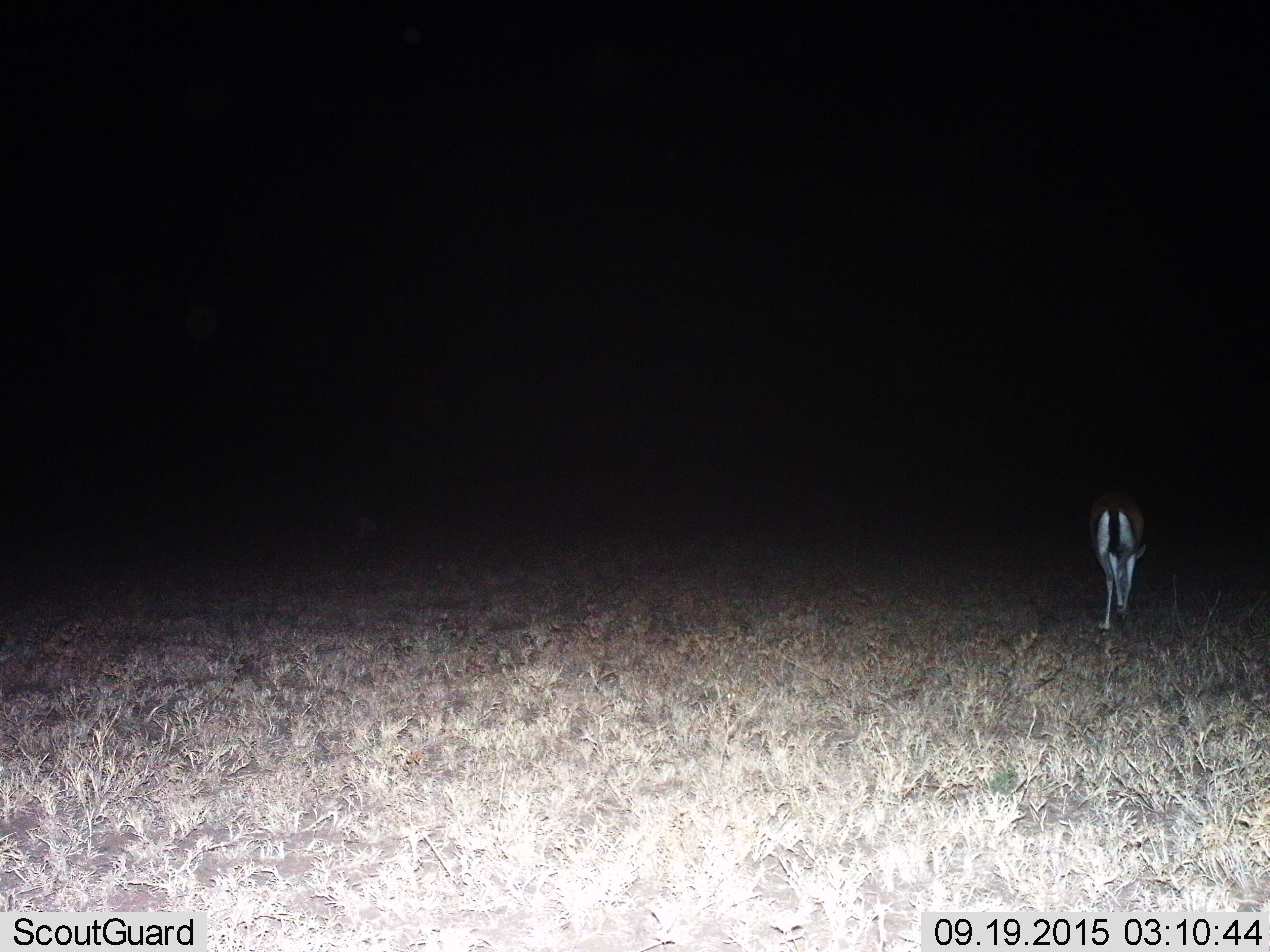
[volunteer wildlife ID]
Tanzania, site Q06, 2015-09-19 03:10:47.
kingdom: Animalia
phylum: Chordata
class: Mammalia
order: Artiodactyla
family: Bovidae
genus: Eudorcas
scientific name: Eudorcas thomsonii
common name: thomson's gazelle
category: gazellethomsons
Gazellethomsons (thomson's gazelle) (Eudorcas thomsonii), count 1. Behavior (volunteer vote fractions): standing 25%, resting 0%, moving 75%, interacting 0%. Young present (vote fraction): 0%. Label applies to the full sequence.